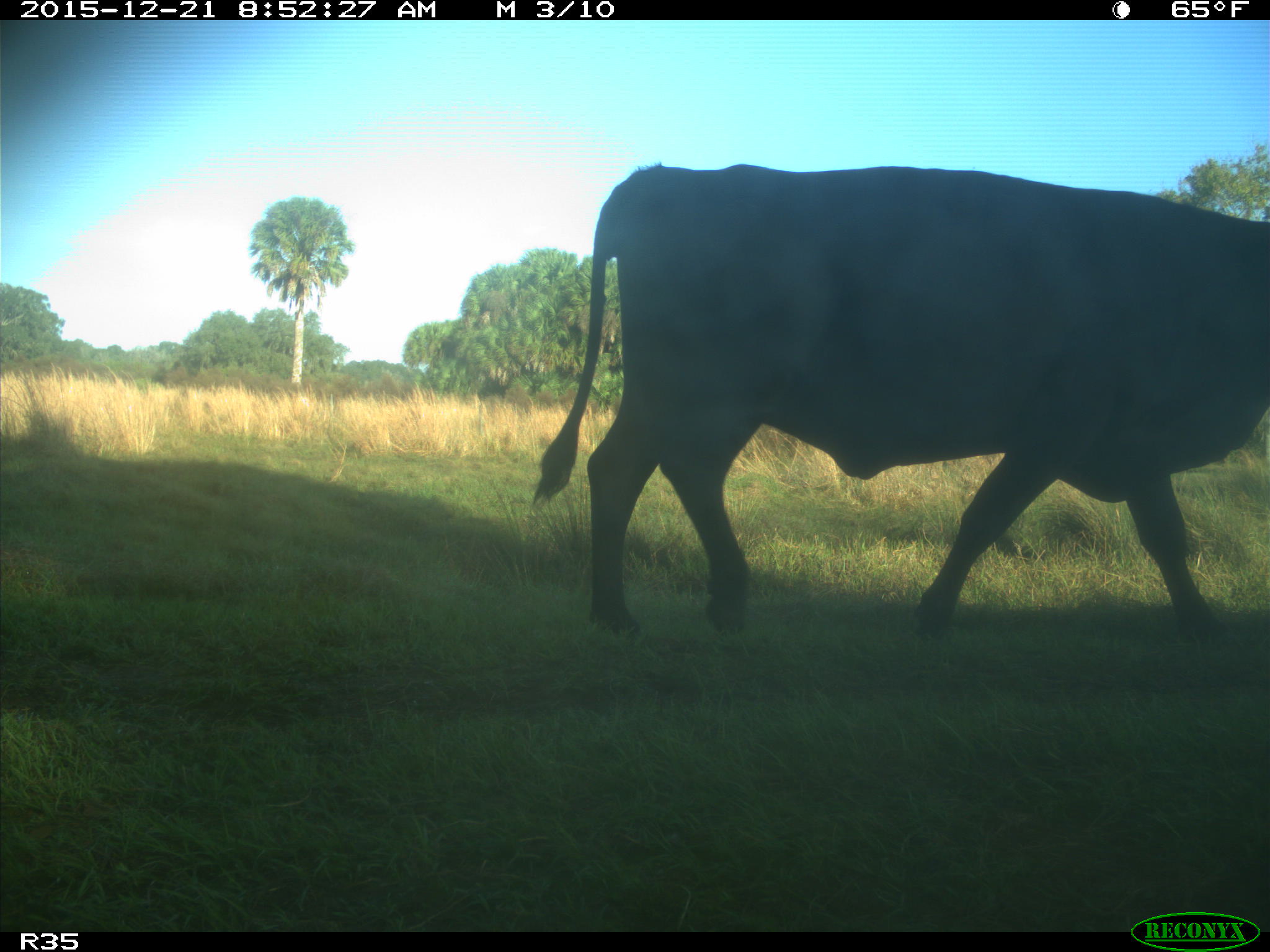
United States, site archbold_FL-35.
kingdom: Animalia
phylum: Chordata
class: Mammalia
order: Artiodactyla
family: Bovidae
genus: Bos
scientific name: Bos taurus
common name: domestic cow